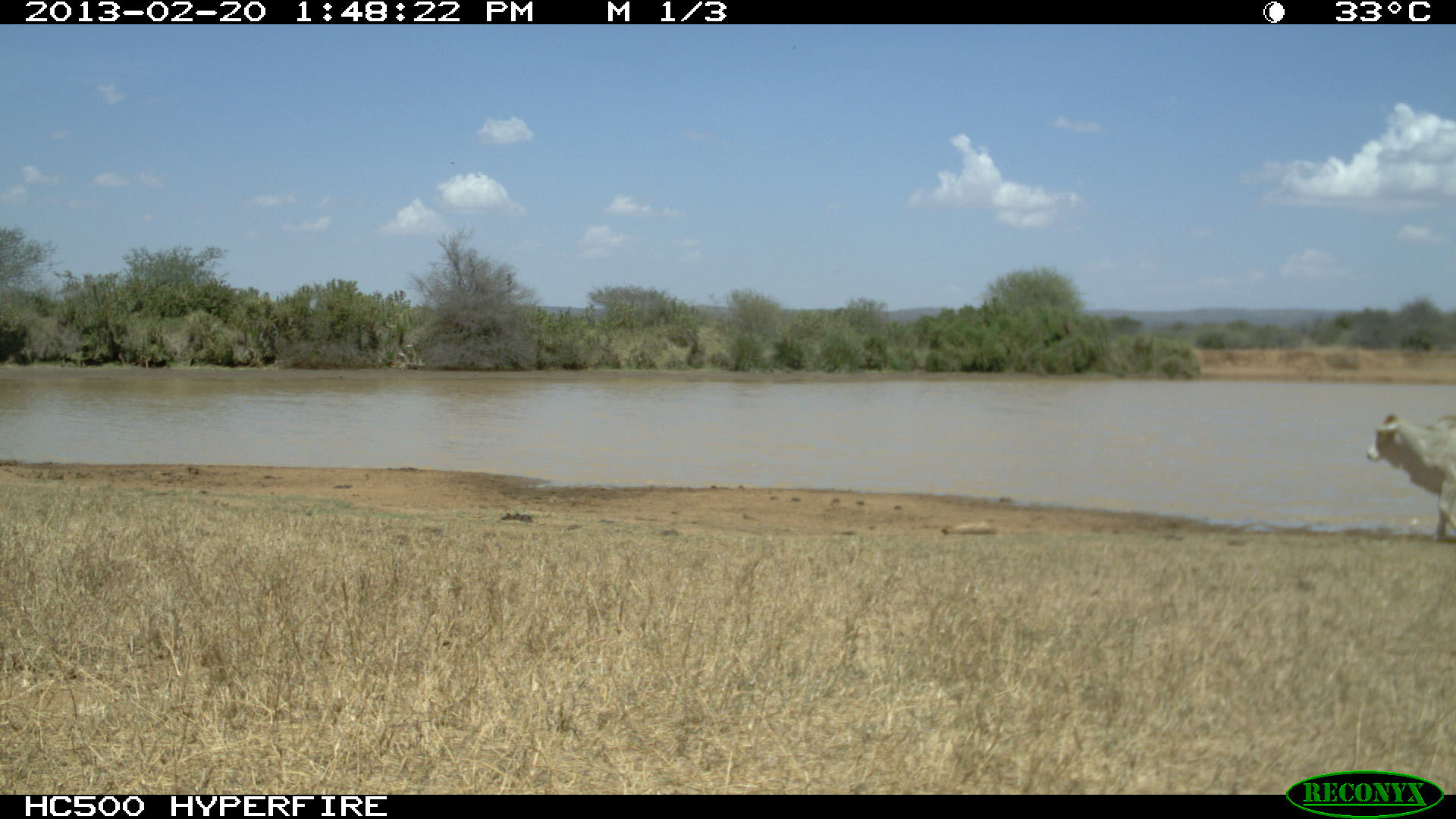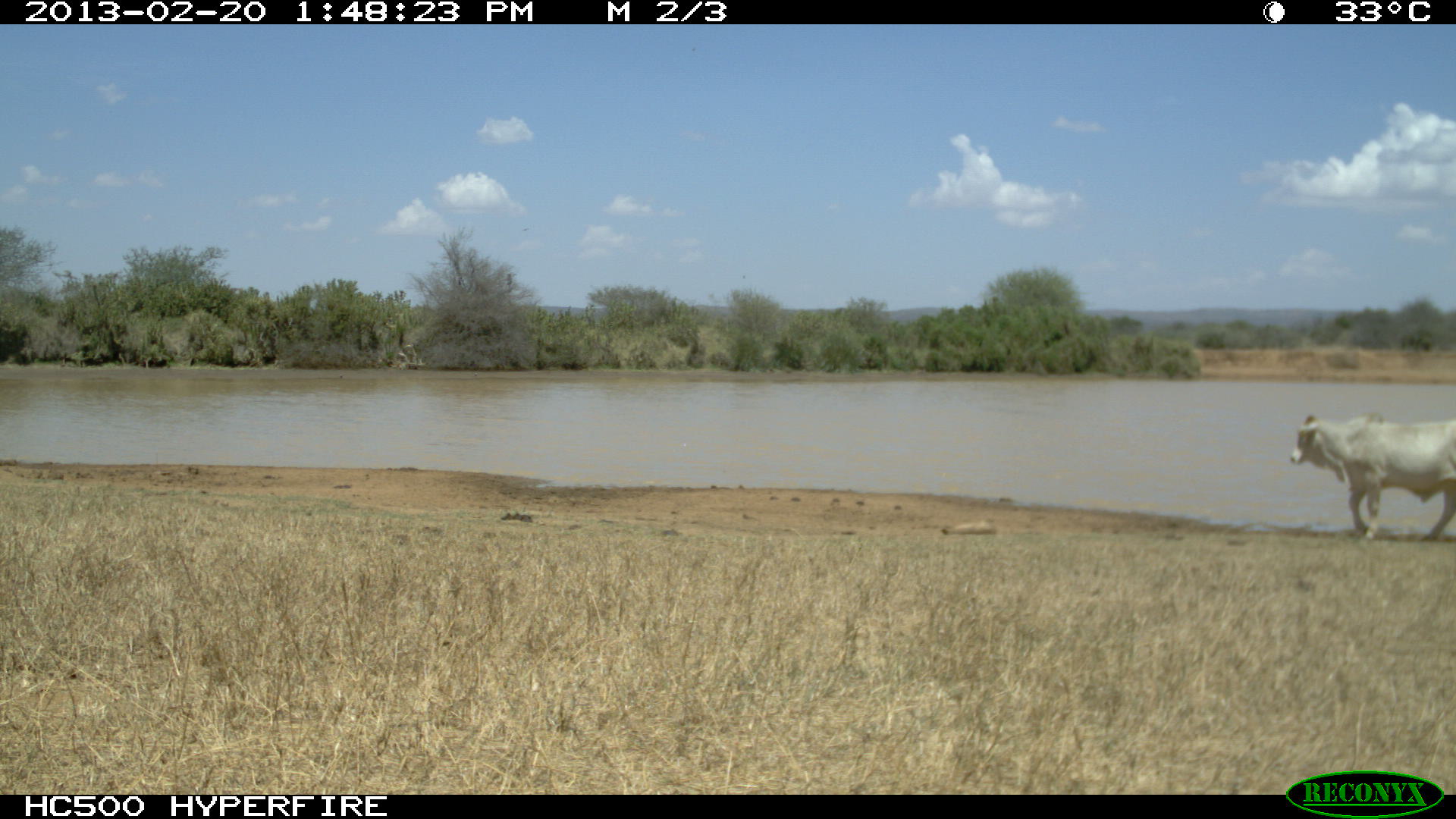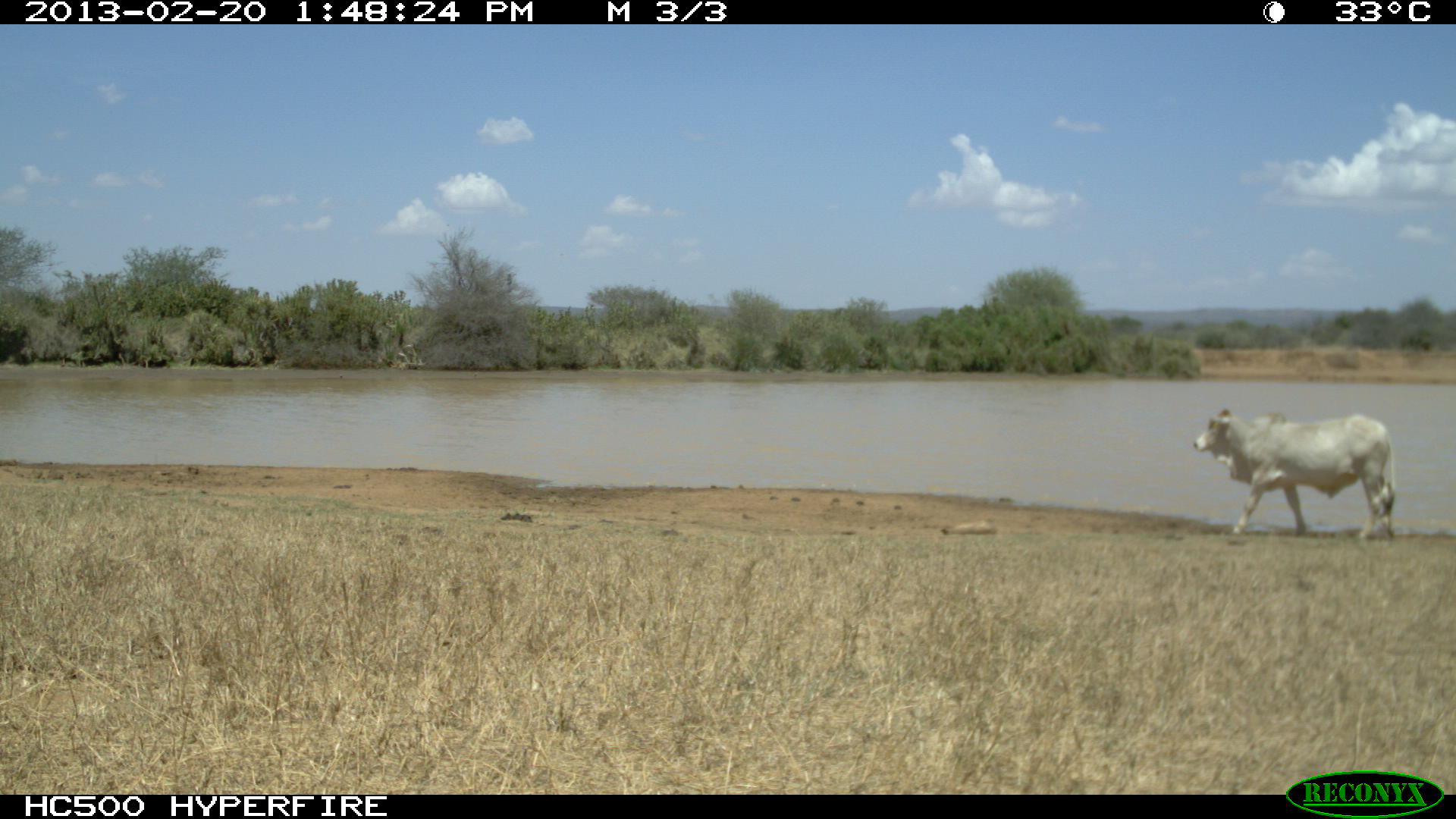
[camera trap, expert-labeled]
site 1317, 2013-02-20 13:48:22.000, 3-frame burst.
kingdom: Animalia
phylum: Chordata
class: Mammalia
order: Artiodactyla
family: Bovidae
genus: Bos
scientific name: Bos taurus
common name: domestic cattle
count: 1